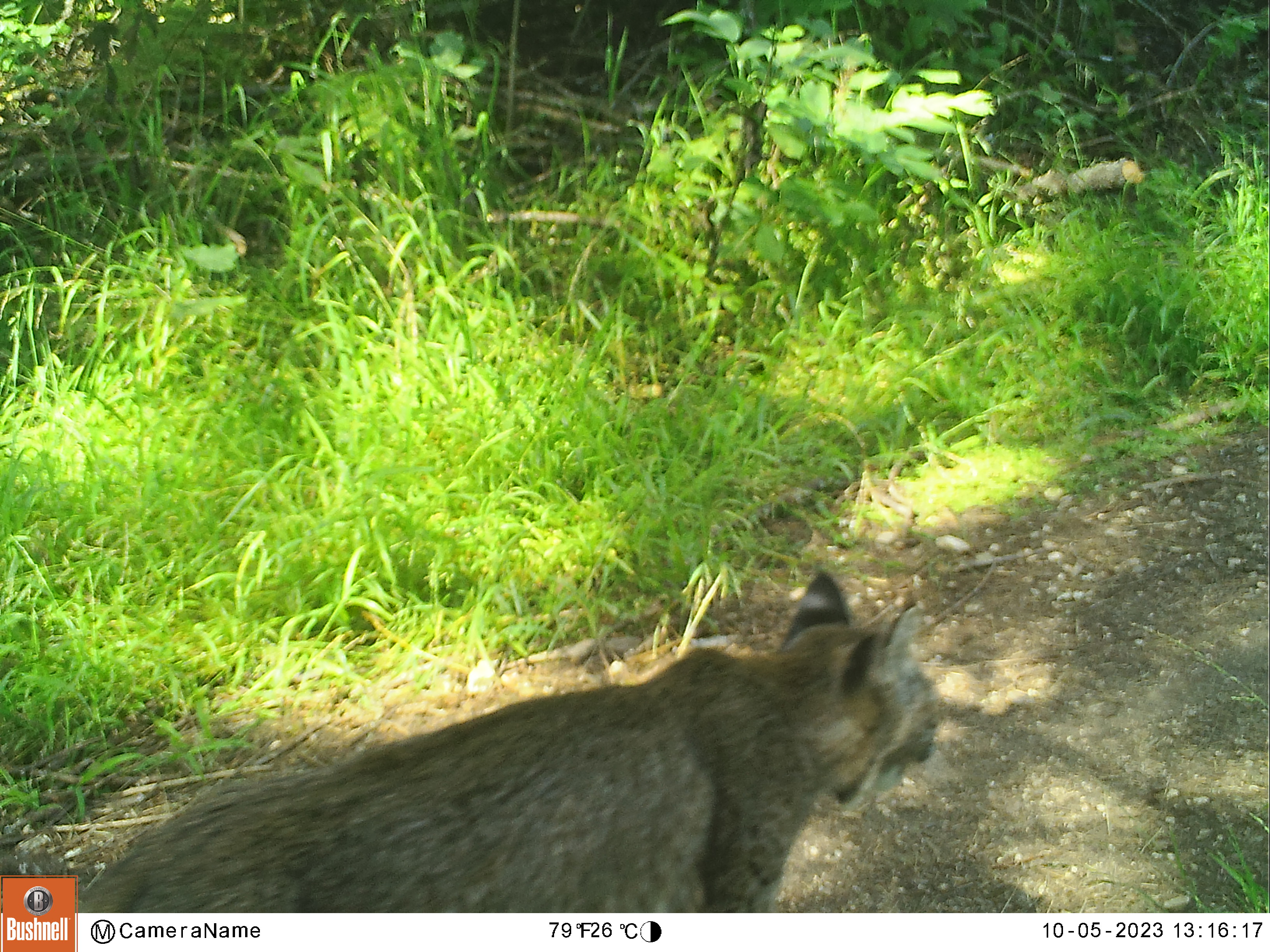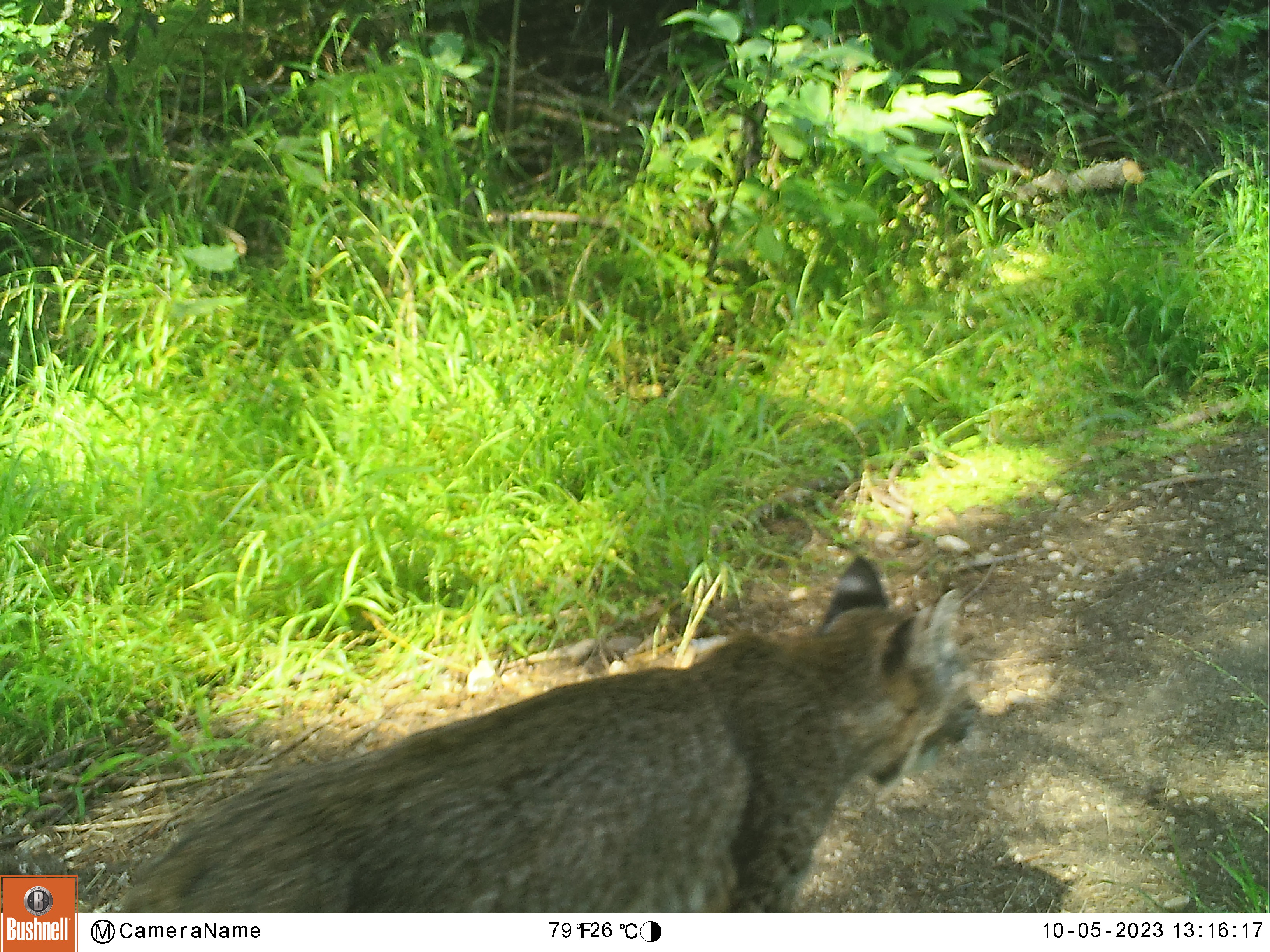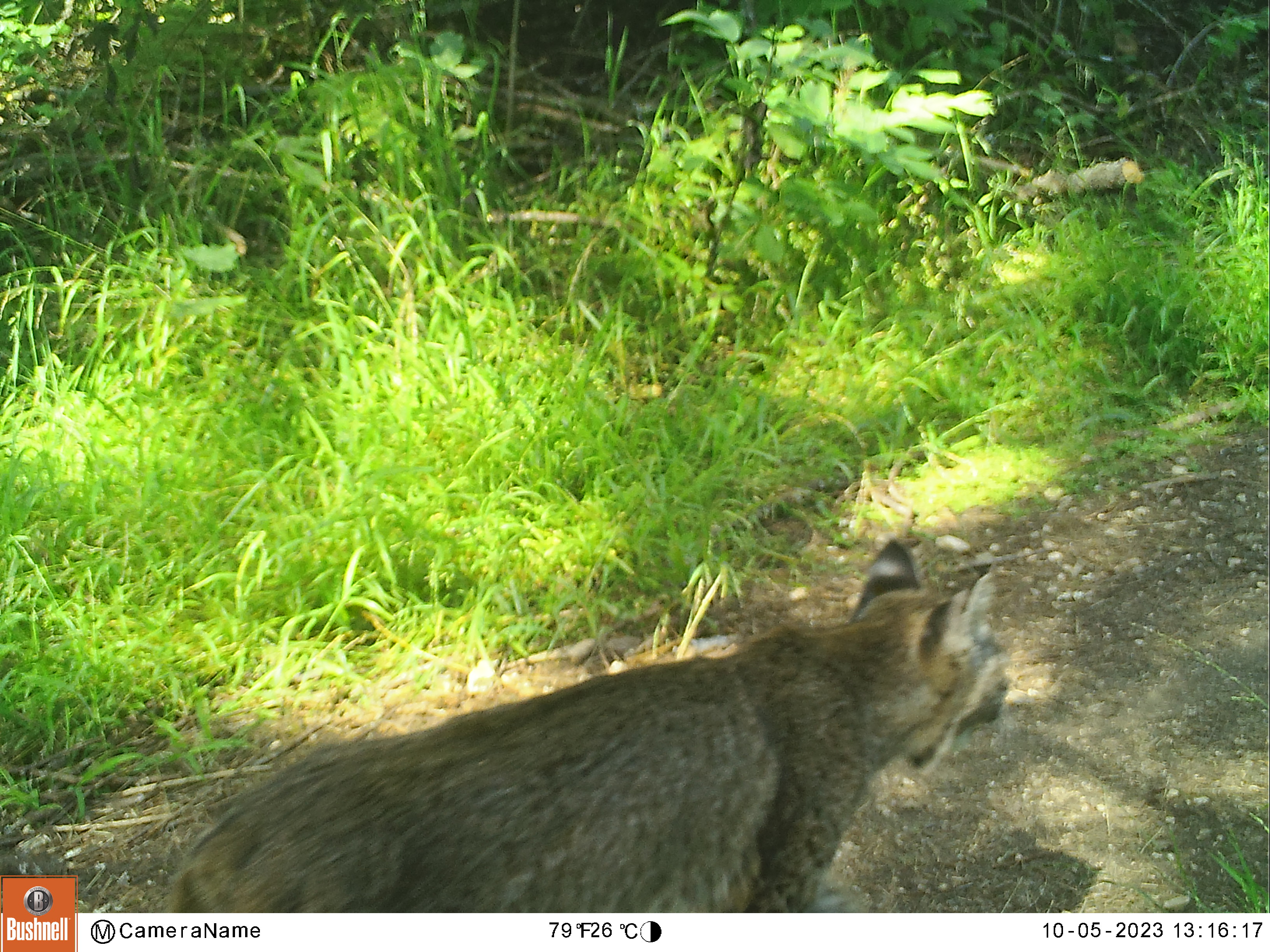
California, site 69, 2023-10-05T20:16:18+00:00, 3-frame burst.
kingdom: Animalia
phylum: Chordata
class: Mammalia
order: Carnivora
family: Felidae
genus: Lynx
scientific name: Lynx rufus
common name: bobcat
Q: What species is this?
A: Bobcat (Lynx rufus).